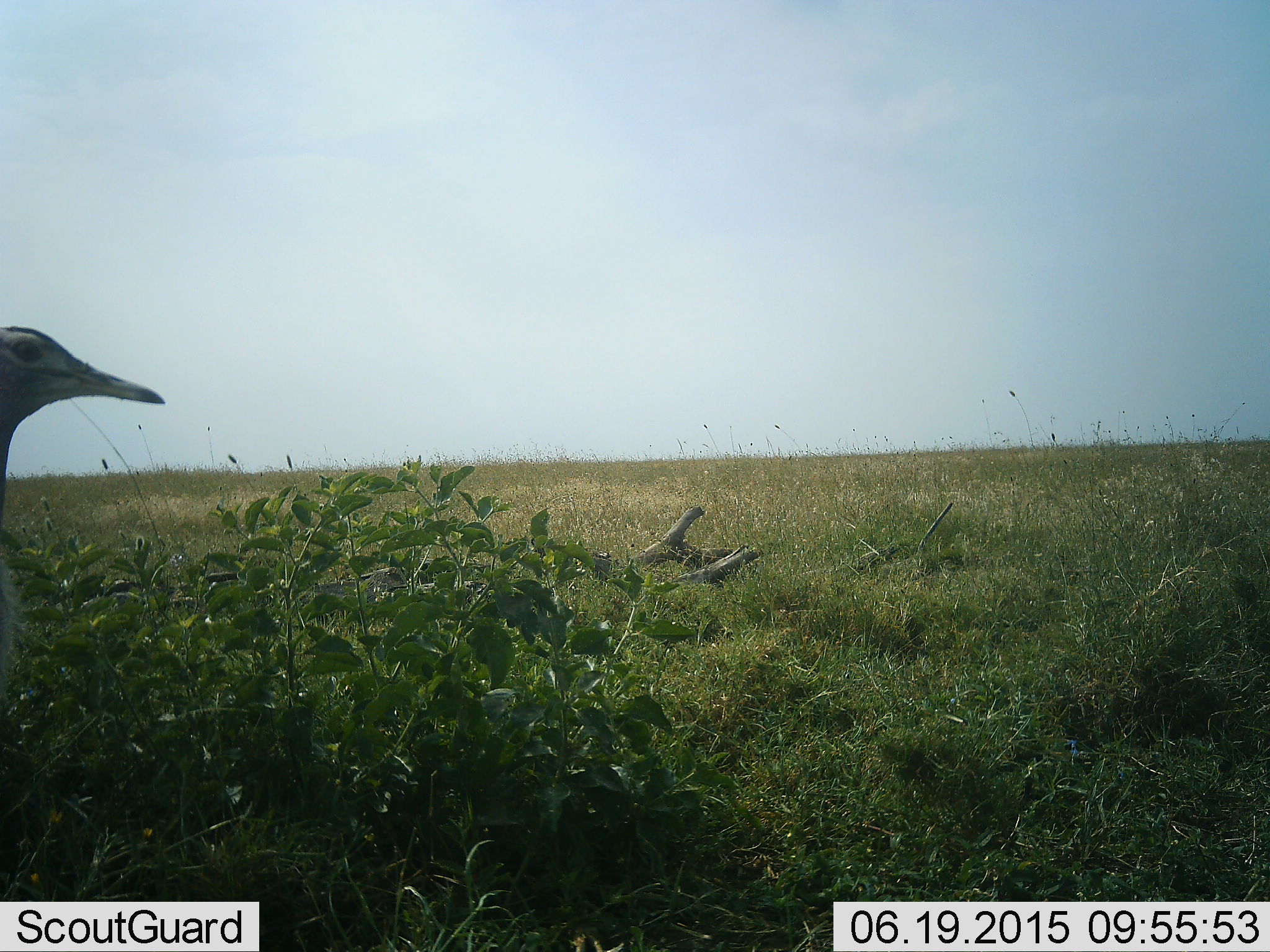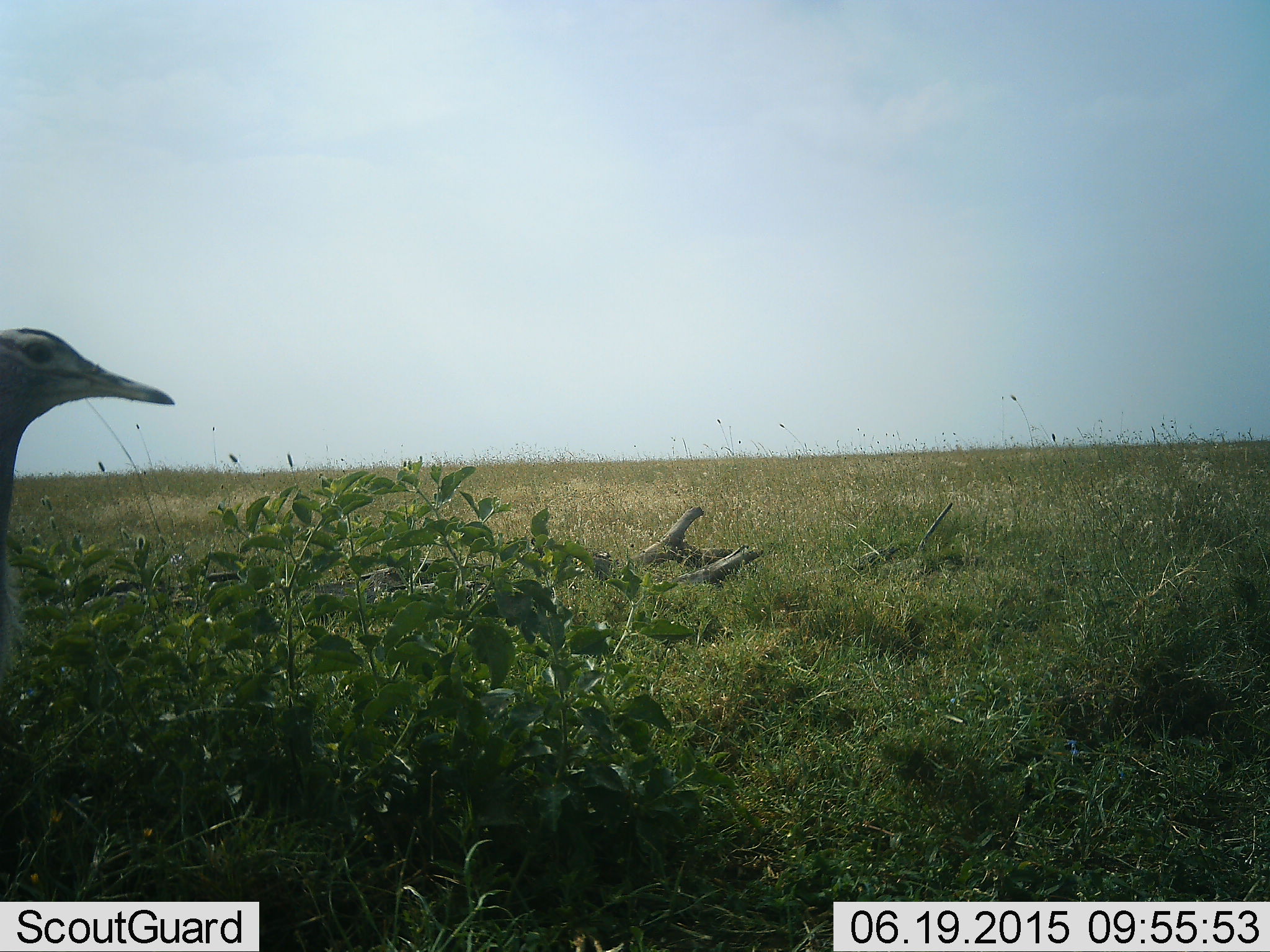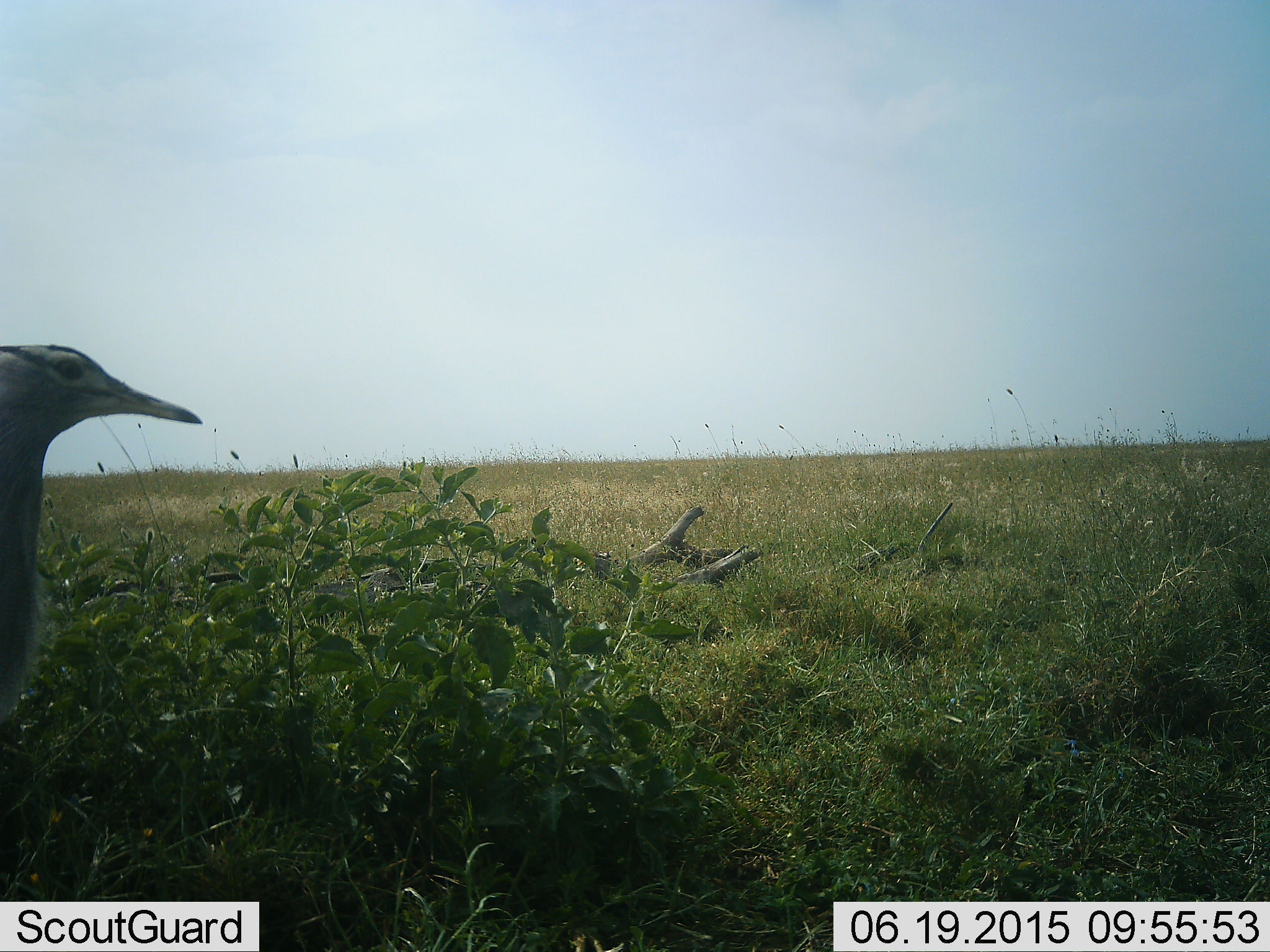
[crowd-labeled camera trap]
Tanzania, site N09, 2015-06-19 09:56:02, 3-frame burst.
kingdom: Animalia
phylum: Chordata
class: Aves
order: Otidiformes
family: Otididae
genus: Ardeotis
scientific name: Ardeotis kori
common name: kori bustard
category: koribustard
Koribustard (kori bustard) (Ardeotis kori), count 1. Behavior (volunteer vote fractions): standing 100%, resting 0%, moving 10%, interacting 0%. Young present (vote fraction): 0%. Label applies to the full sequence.